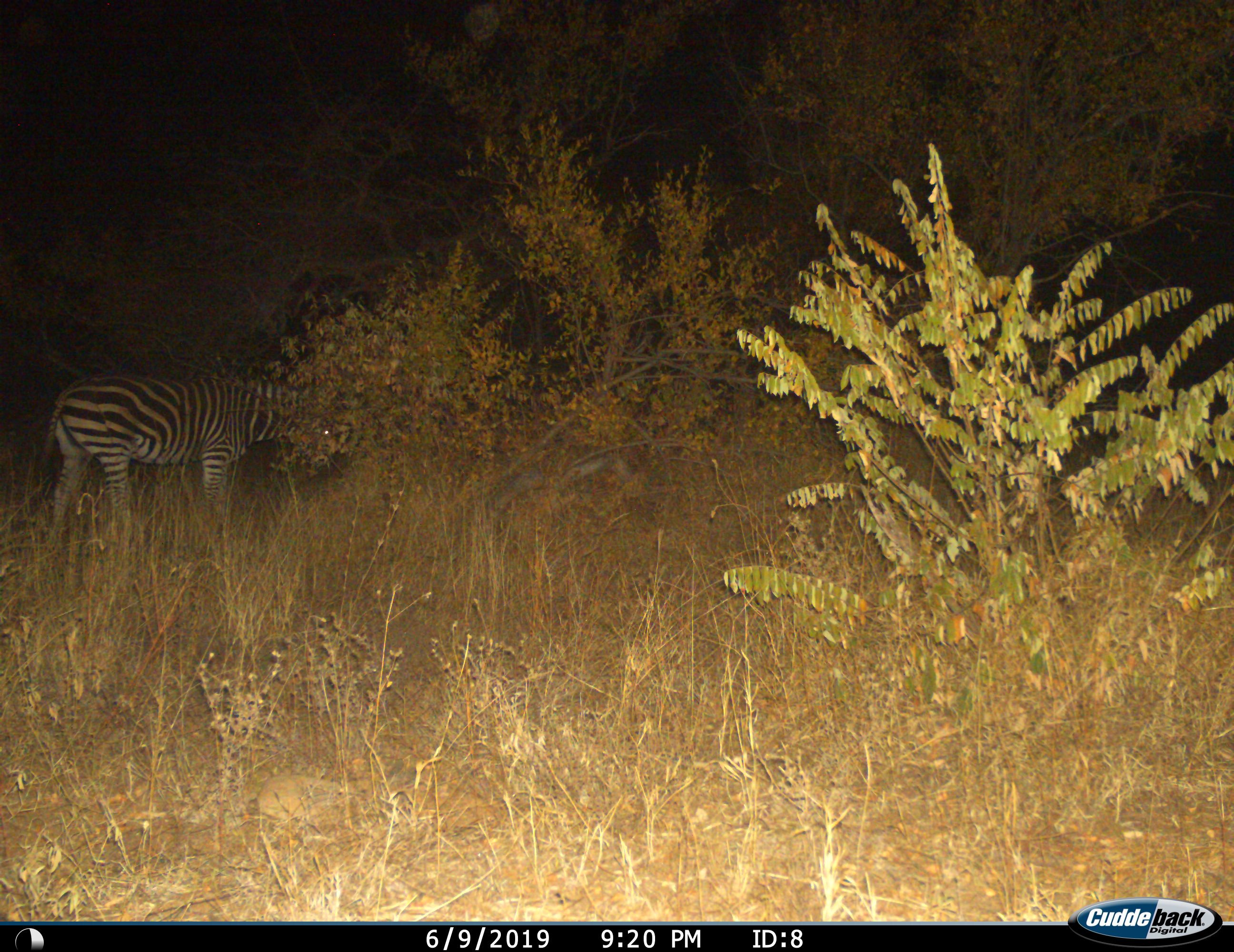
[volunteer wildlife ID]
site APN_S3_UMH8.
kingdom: Animalia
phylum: Chordata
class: Mammalia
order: Perissodactyla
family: Equidae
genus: Equus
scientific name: Equus quagga burchellii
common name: burchell's zebra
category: zebraburchells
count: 1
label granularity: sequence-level